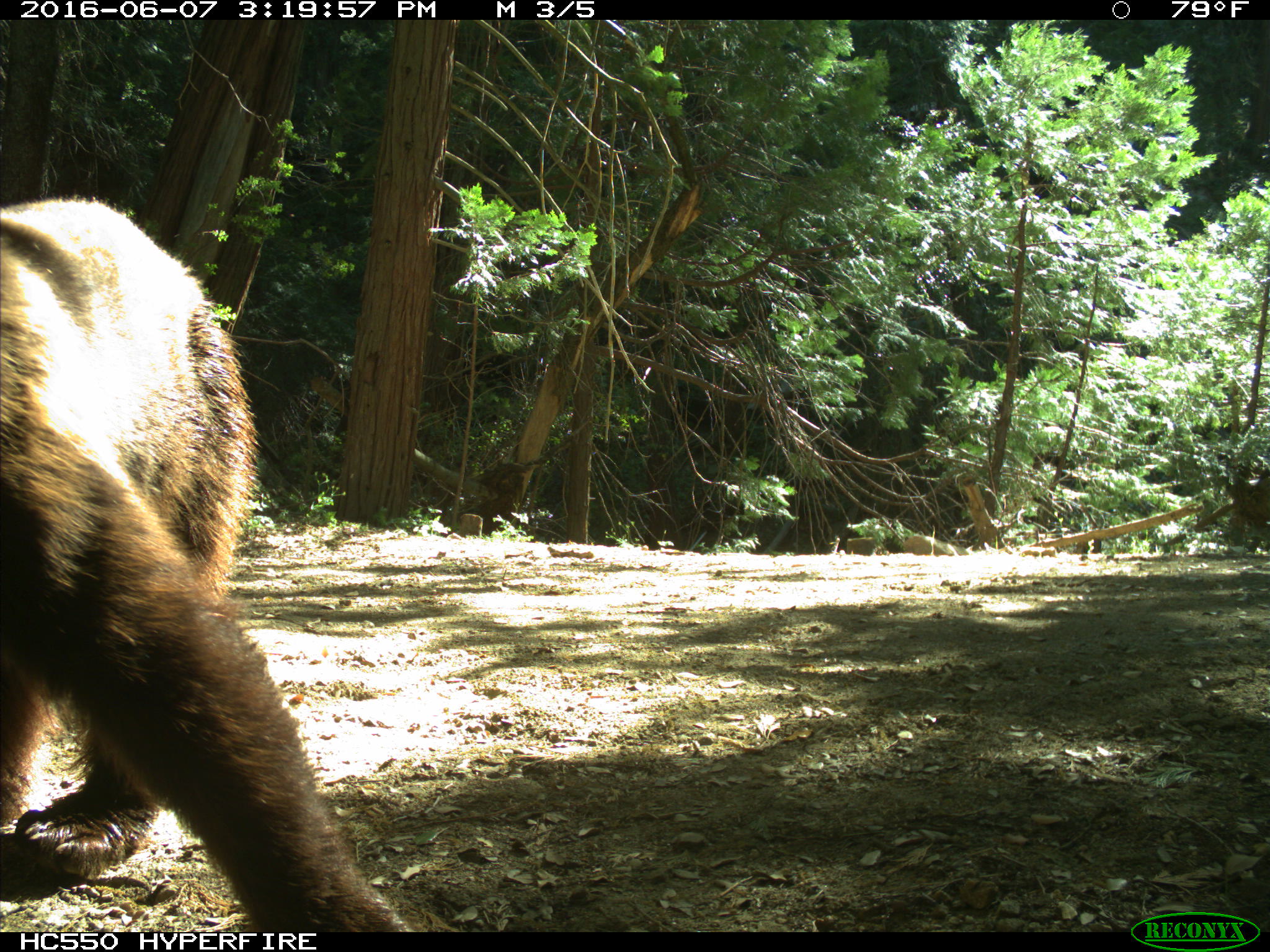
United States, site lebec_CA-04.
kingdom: Animalia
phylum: Chordata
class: Mammalia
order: Carnivora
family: Ursidae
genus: Ursus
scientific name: Ursus americanus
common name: american black bear